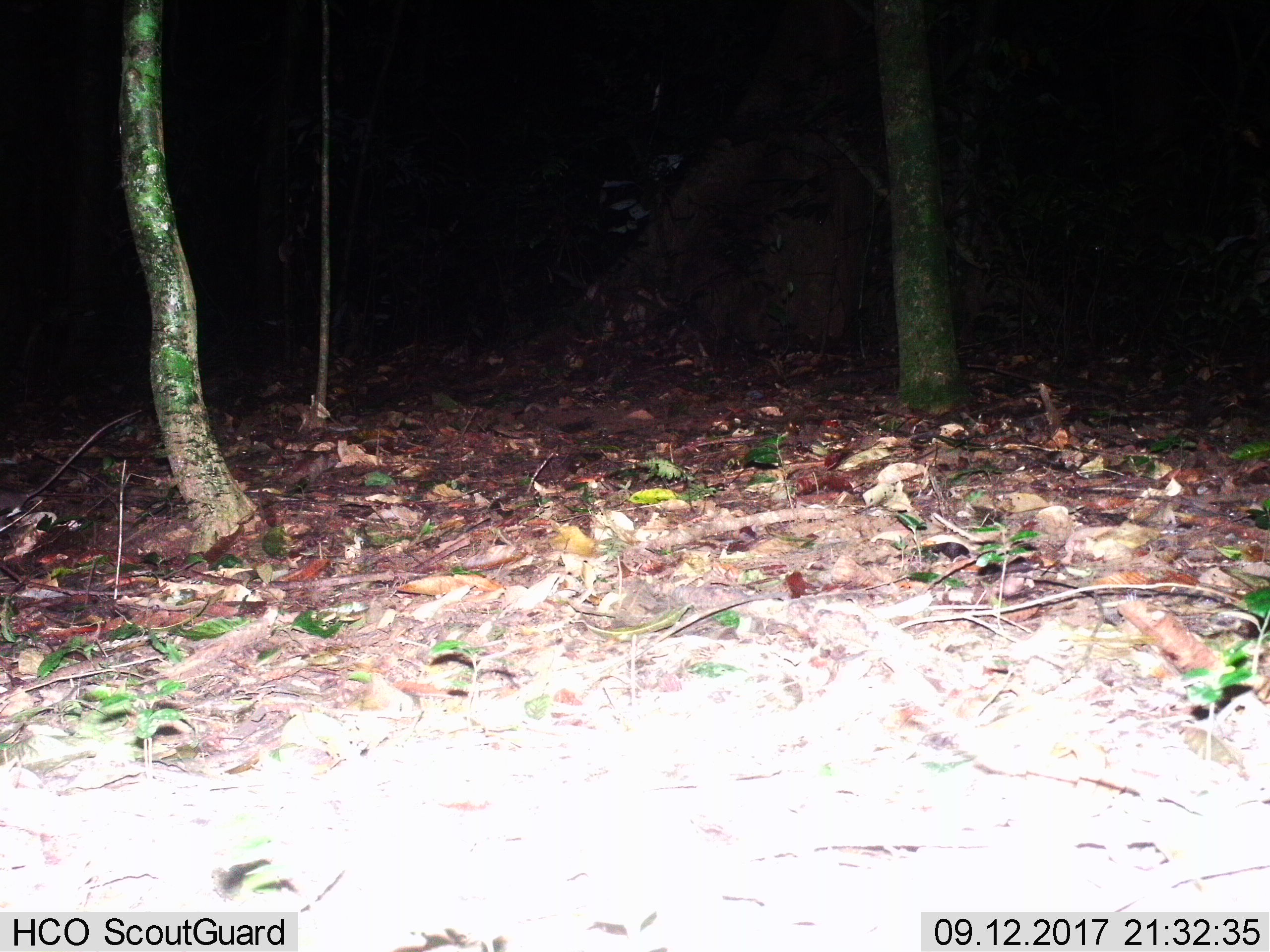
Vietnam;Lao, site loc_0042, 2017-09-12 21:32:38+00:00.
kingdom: Animalia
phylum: Chordata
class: Mammalia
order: Rodentia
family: Muridae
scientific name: Muridae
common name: old-world mice and rats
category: unidentified murid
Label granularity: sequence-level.